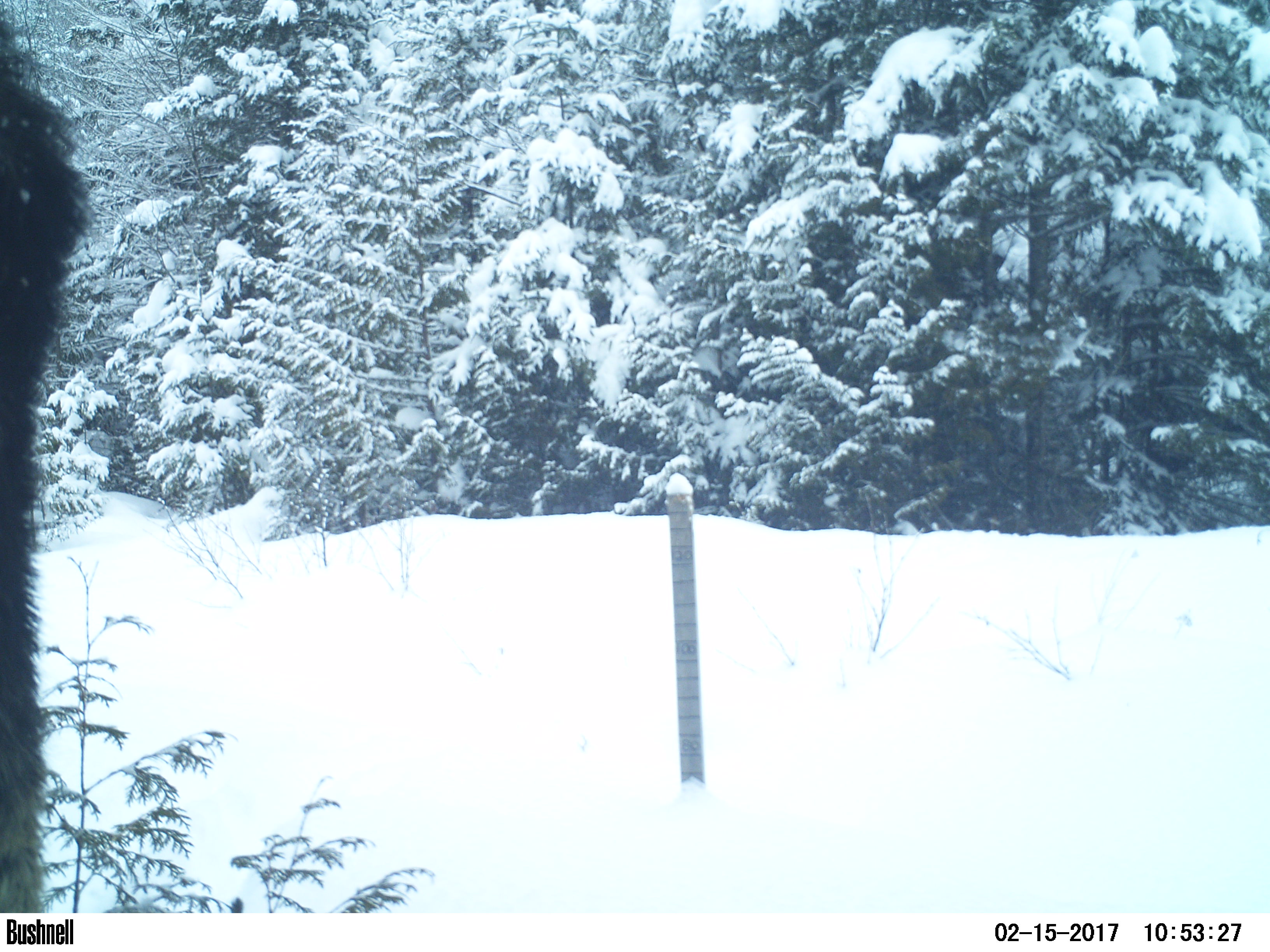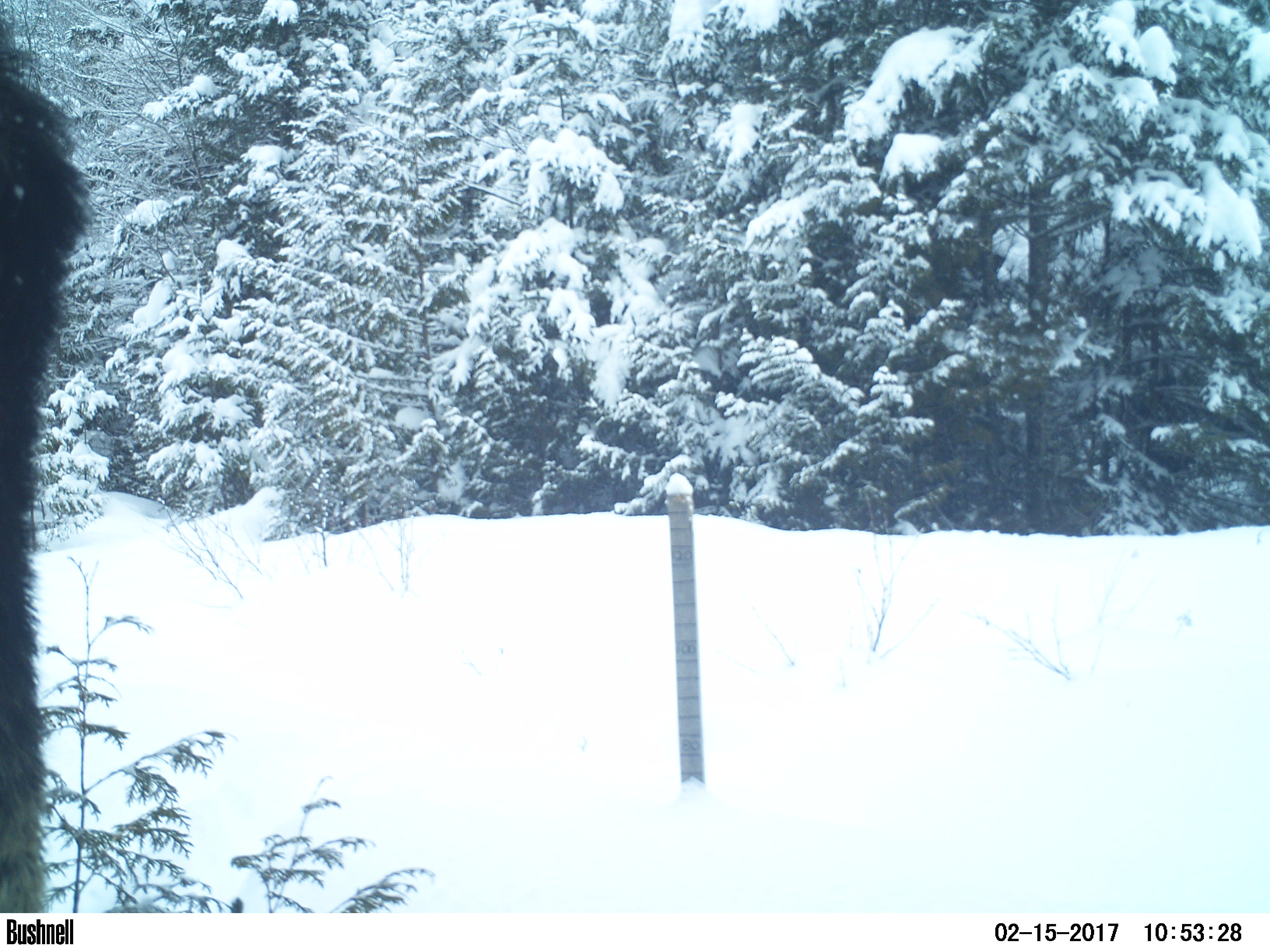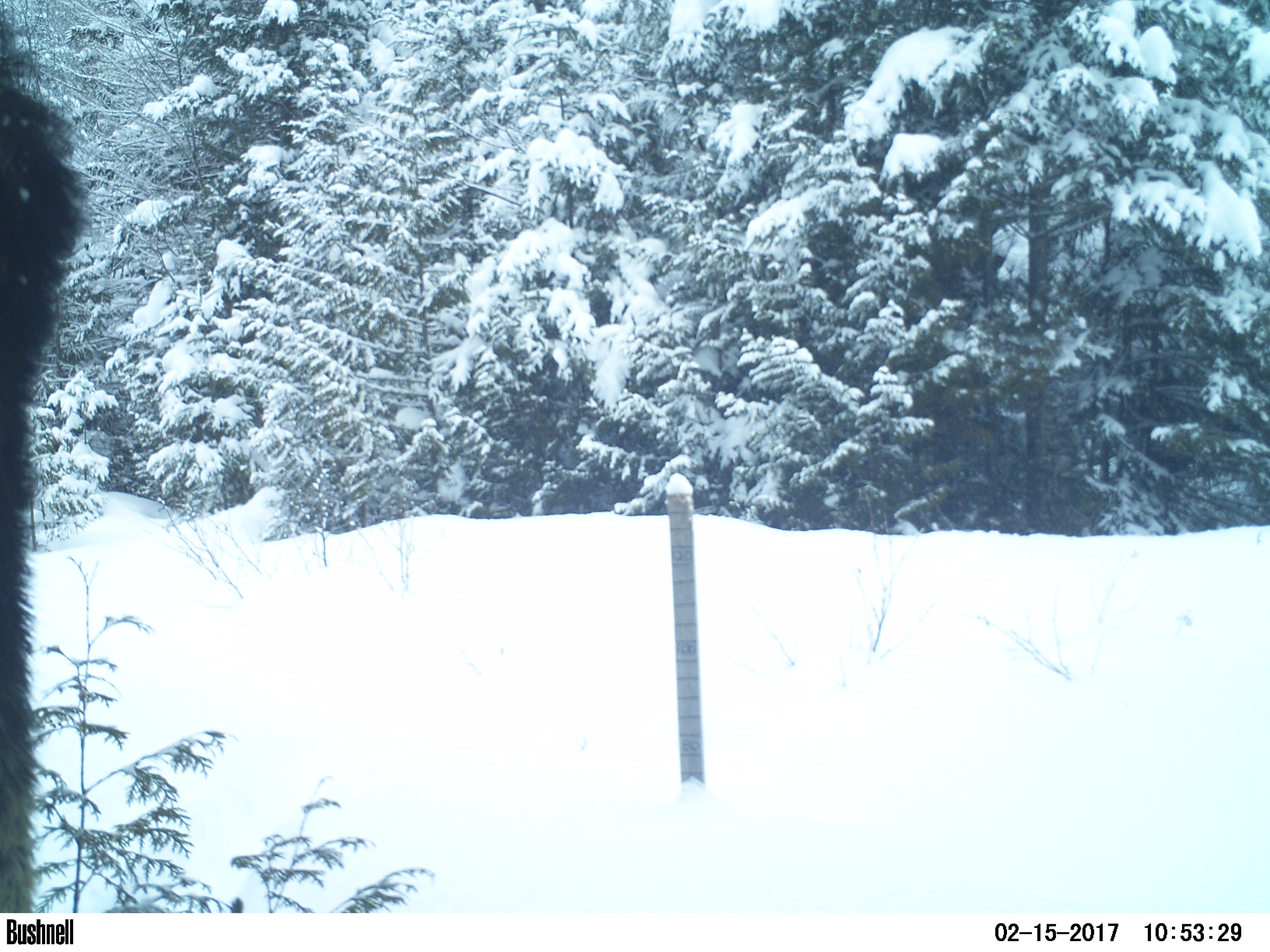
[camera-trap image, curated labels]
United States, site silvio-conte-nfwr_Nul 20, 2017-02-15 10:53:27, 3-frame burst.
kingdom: Animalia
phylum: Chordata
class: Mammalia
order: Artiodactyla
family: Cervidae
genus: Alces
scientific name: Alces alces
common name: moose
Moose (Alces alces).